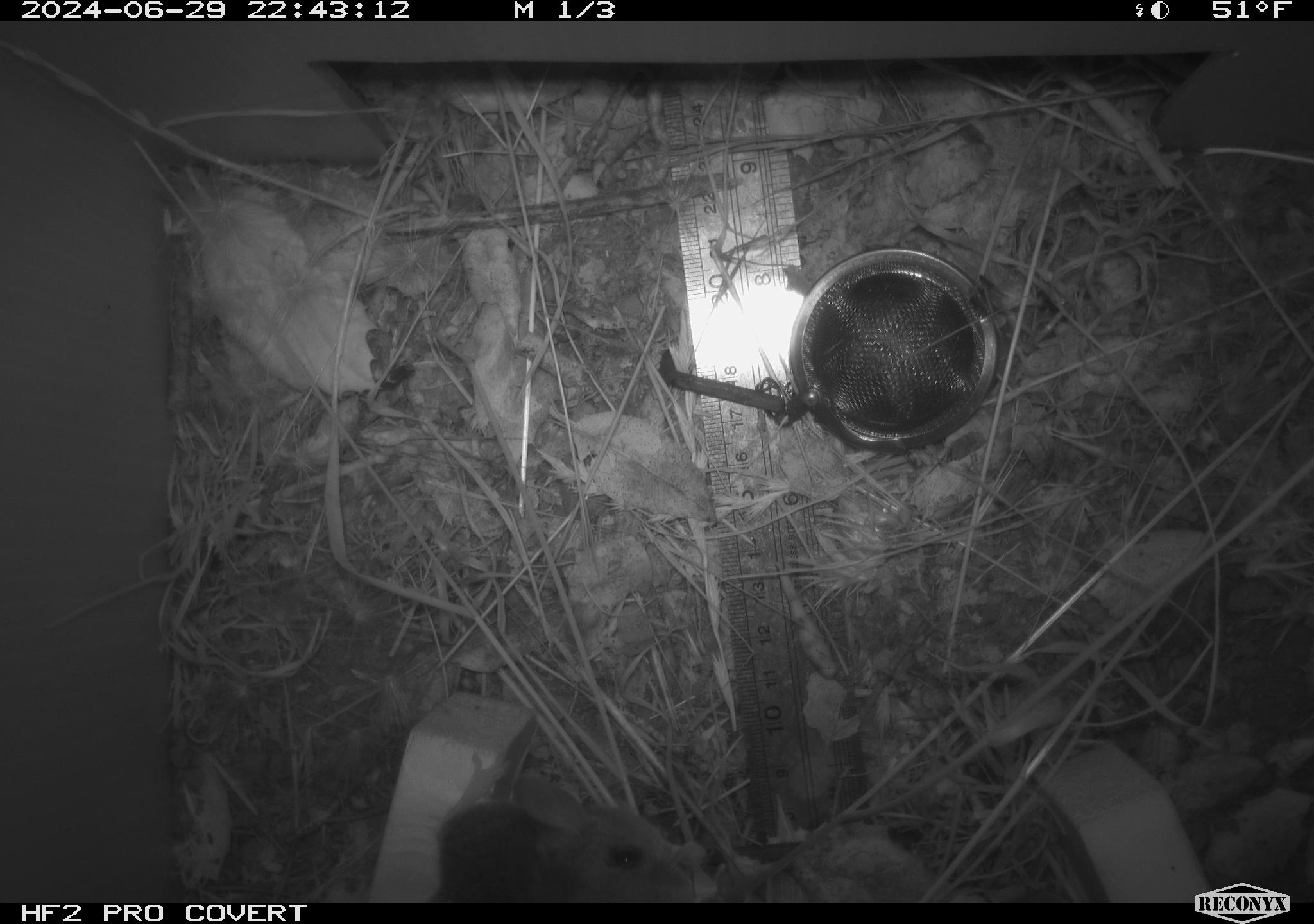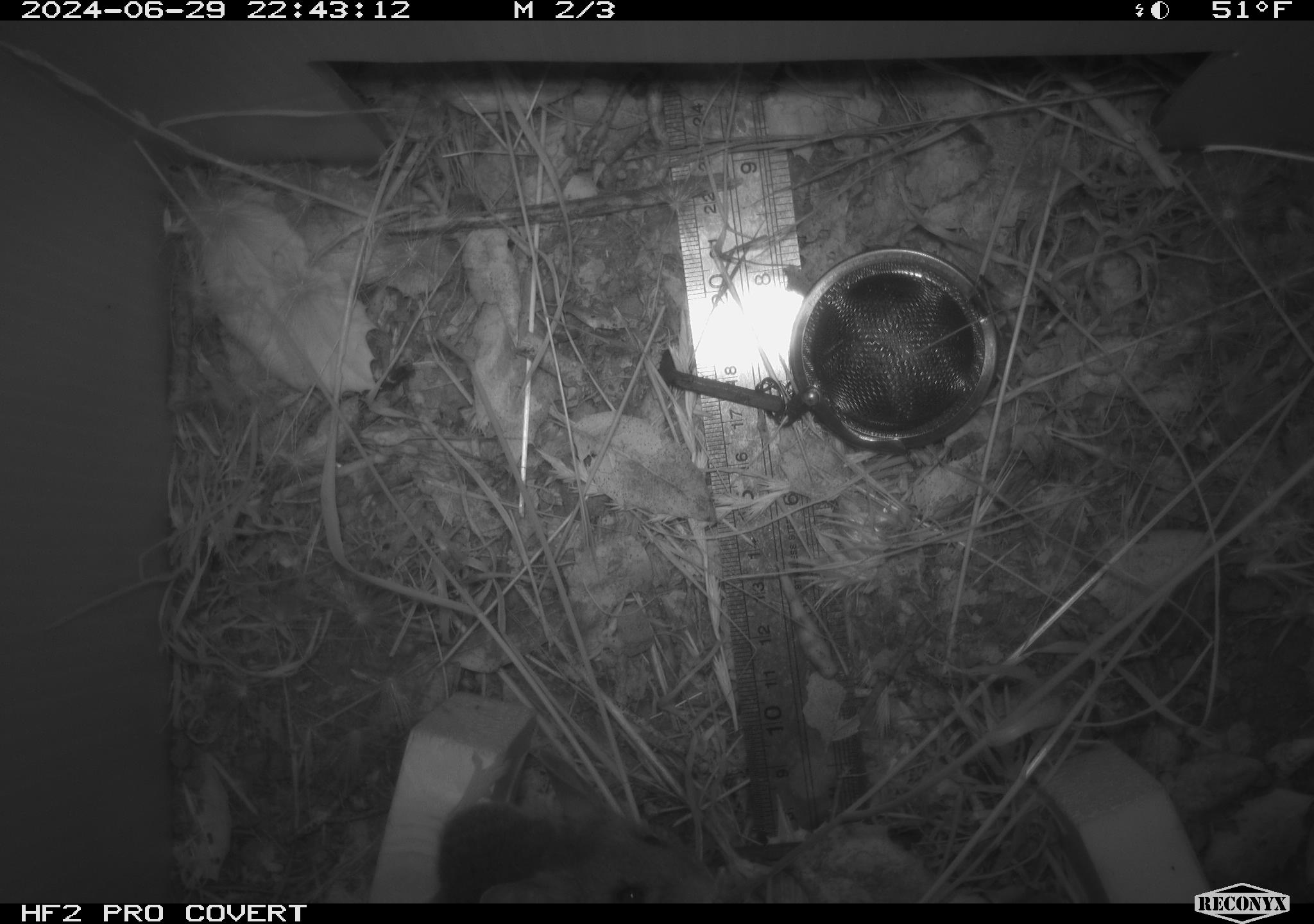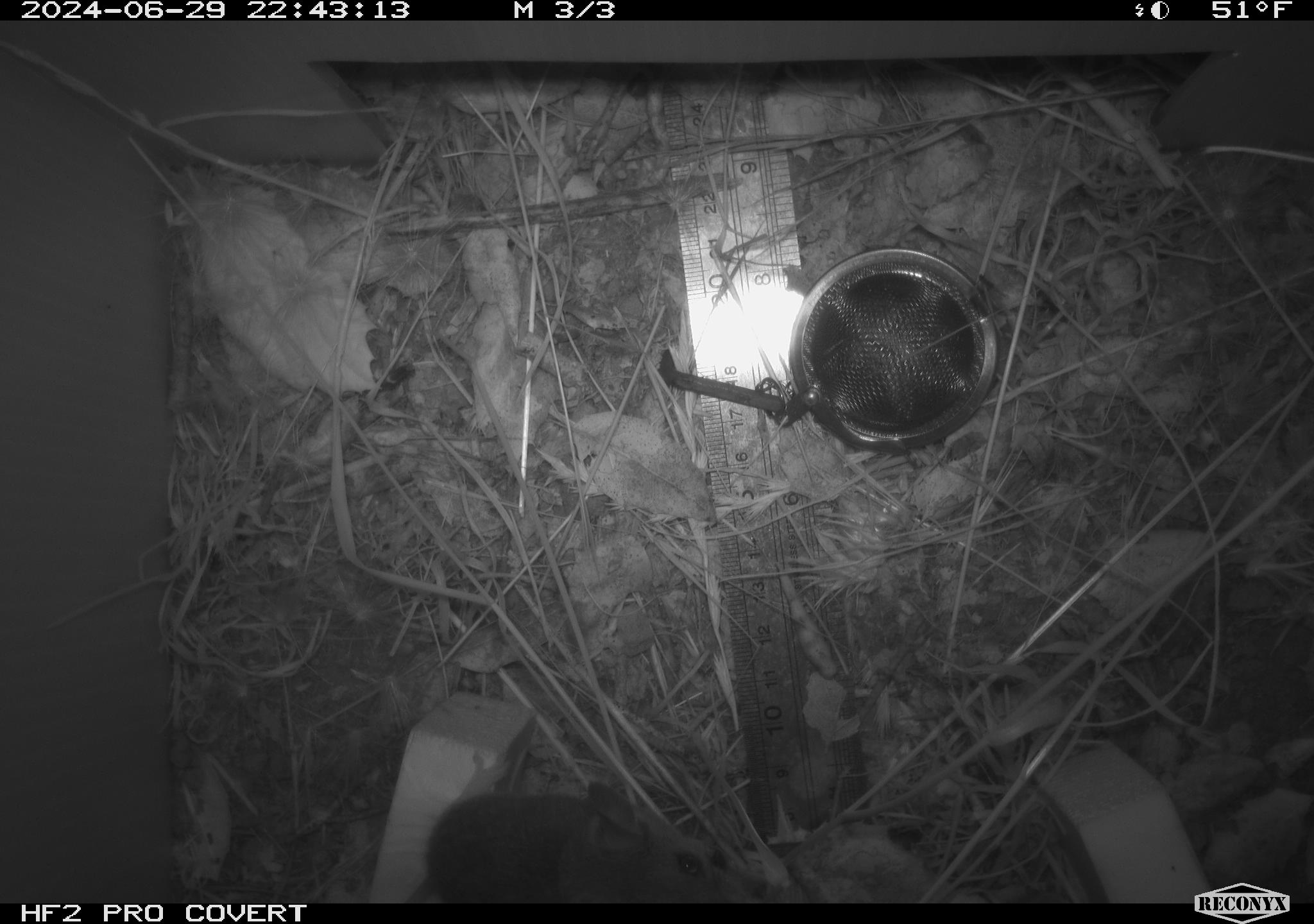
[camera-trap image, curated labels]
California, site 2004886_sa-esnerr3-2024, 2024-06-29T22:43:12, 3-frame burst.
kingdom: Animalia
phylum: Chordata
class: Mammalia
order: Rodentia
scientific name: Rodentia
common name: rodent